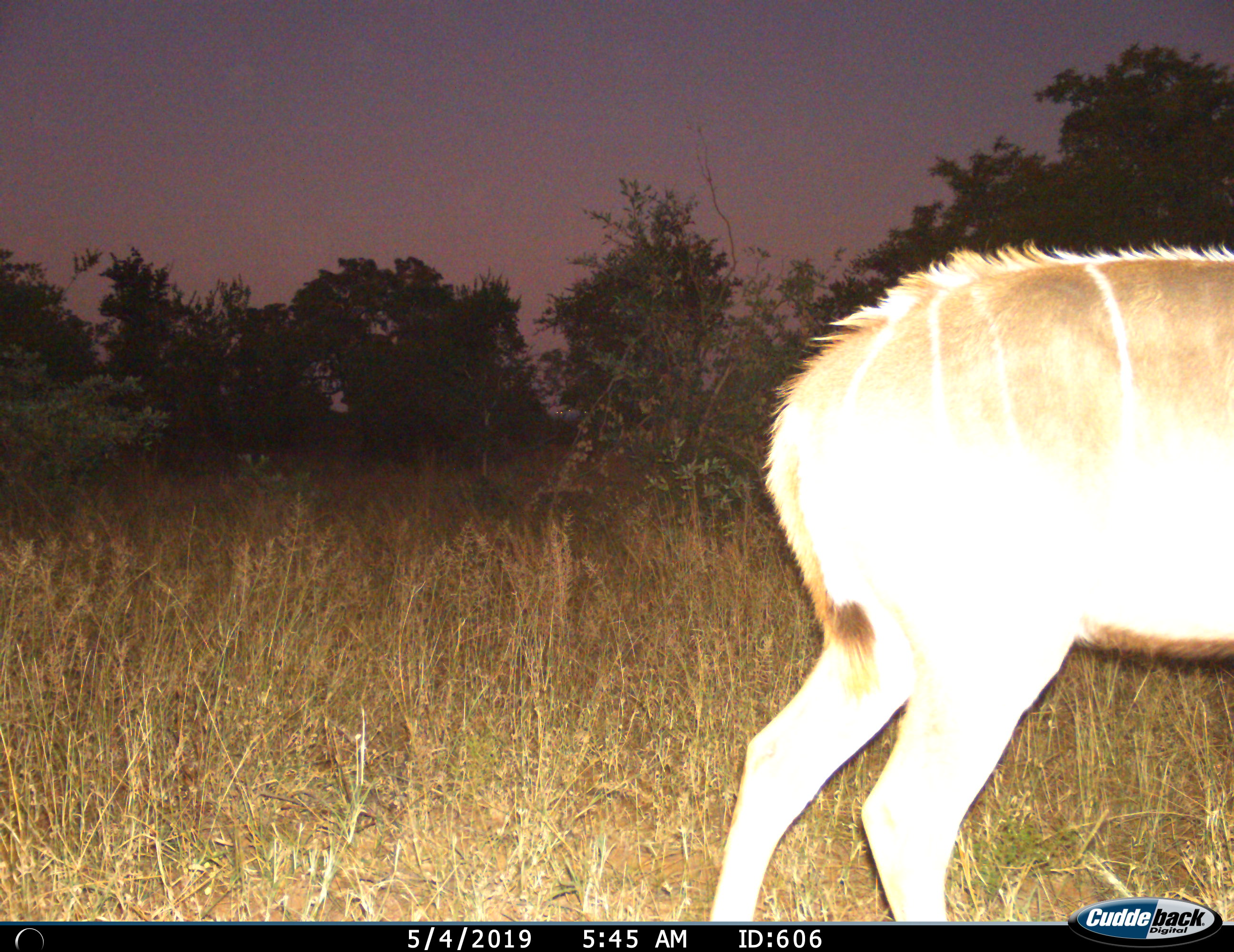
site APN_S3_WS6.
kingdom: Animalia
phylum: Chordata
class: Mammalia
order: Artiodactyla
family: Bovidae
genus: Tragelaphus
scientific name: Tragelaphus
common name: kudu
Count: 1.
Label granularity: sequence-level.